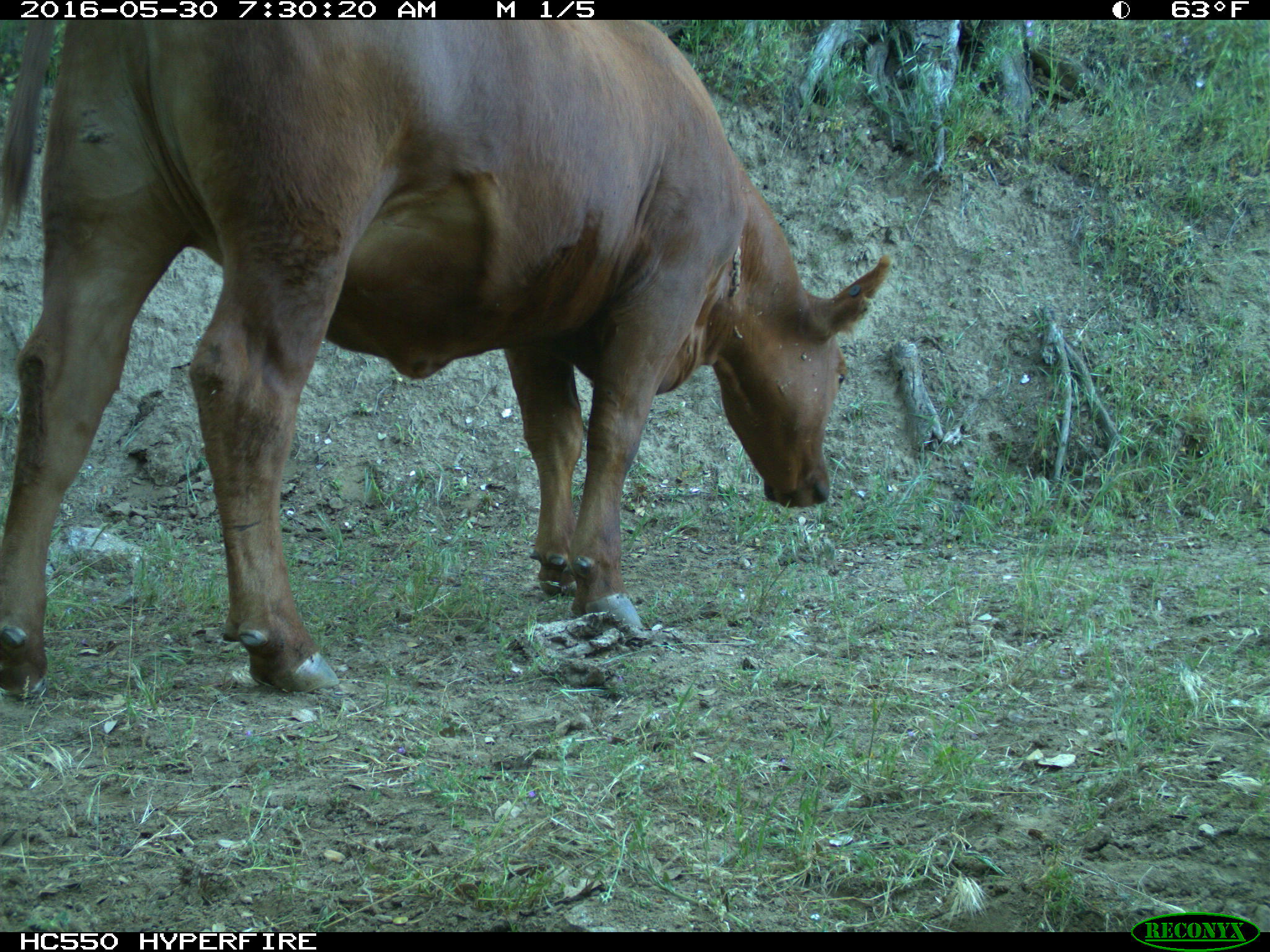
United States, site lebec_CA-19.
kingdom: Animalia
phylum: Chordata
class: Mammalia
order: Artiodactyla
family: Bovidae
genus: Bos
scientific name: Bos taurus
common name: domestic cow